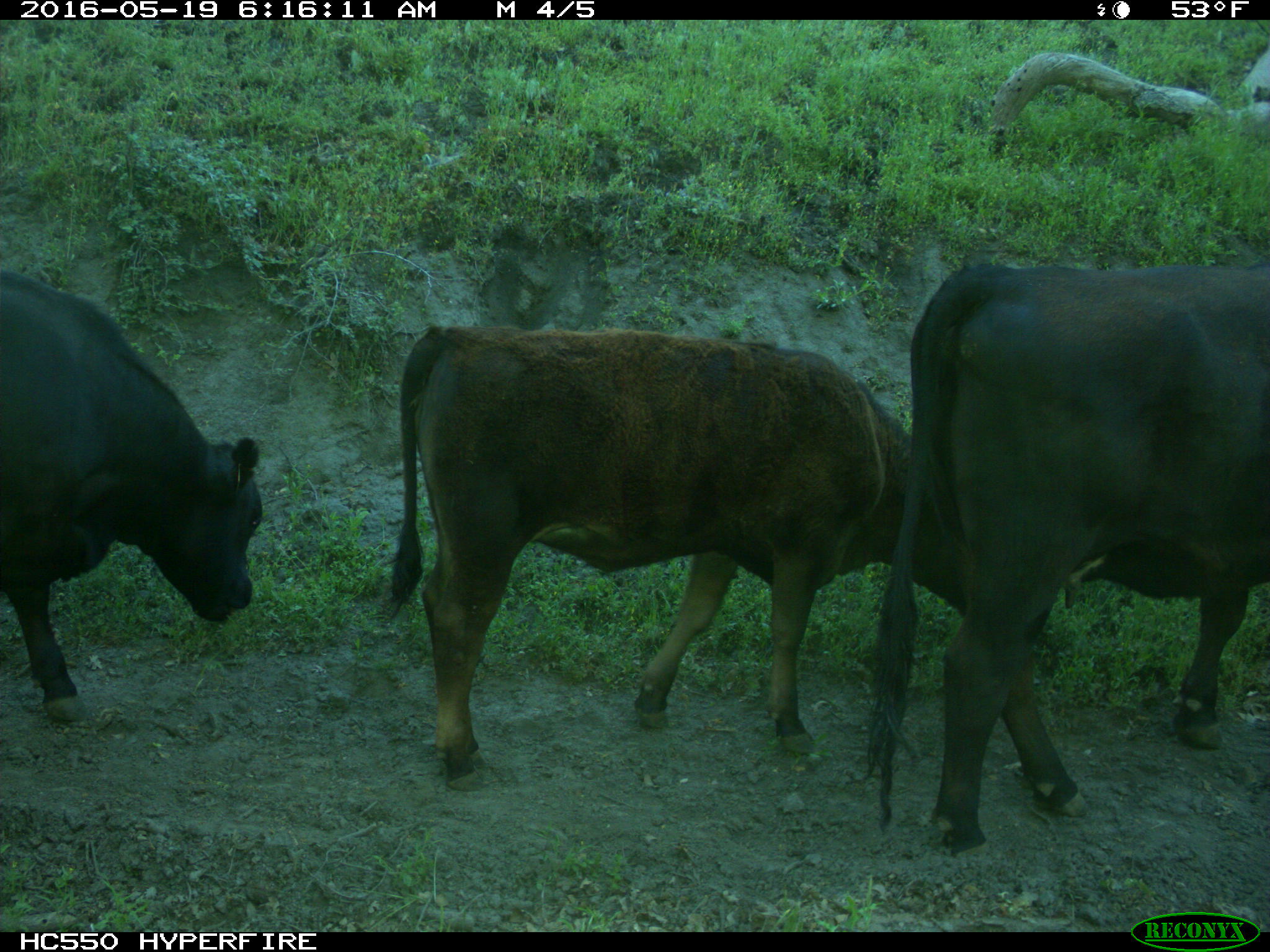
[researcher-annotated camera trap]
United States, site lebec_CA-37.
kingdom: Animalia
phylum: Chordata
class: Mammalia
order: Artiodactyla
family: Bovidae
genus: Bos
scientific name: Bos taurus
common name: domestic cow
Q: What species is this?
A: Bos taurus (domestic cow).